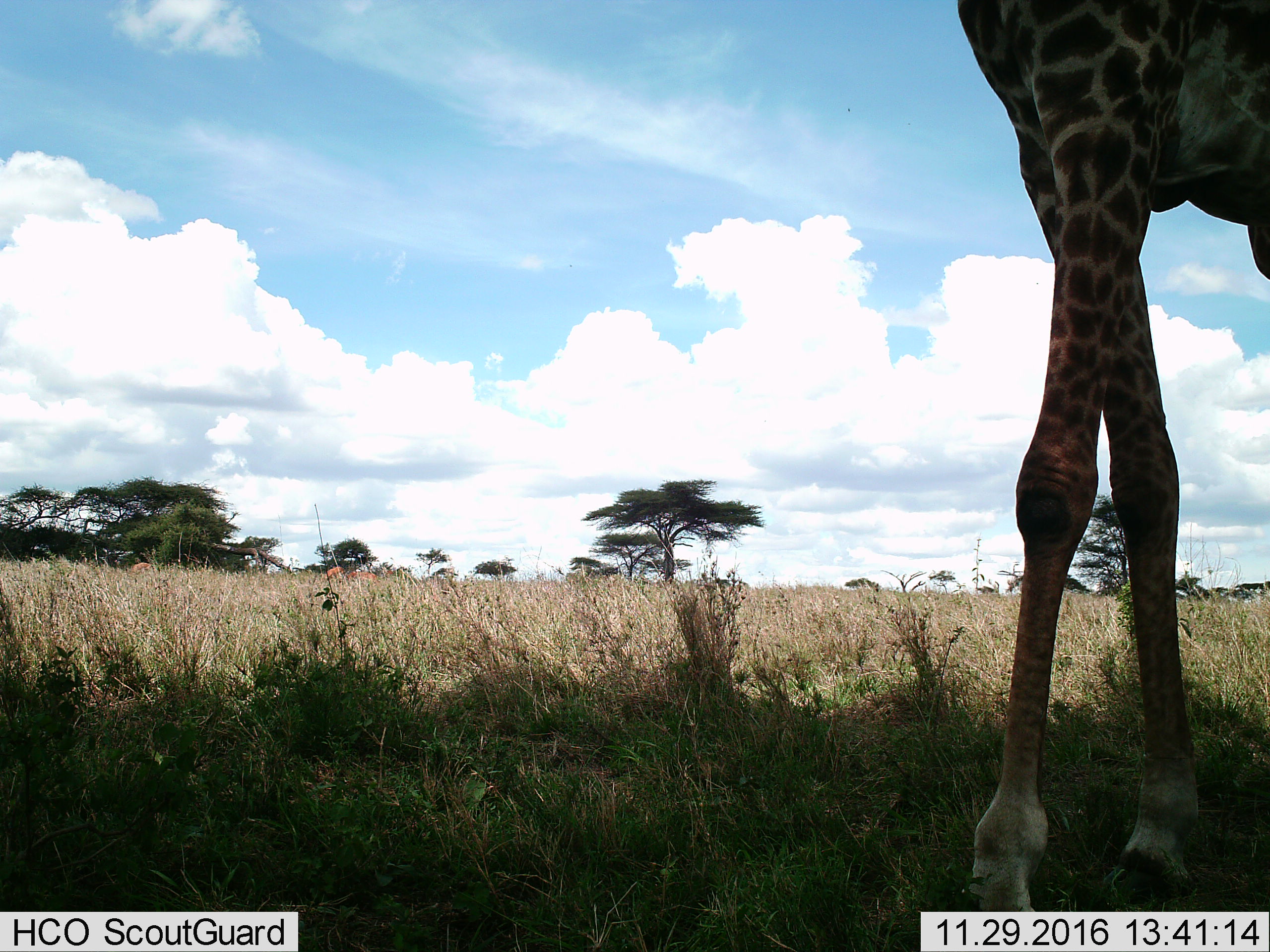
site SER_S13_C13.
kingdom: Animalia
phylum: Chordata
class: Mammalia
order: Artiodactyla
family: Giraffidae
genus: Giraffa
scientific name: Giraffa camelopardalis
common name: giraffe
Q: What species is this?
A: Giraffe (Giraffa camelopardalis).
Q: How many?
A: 1.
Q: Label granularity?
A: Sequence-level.